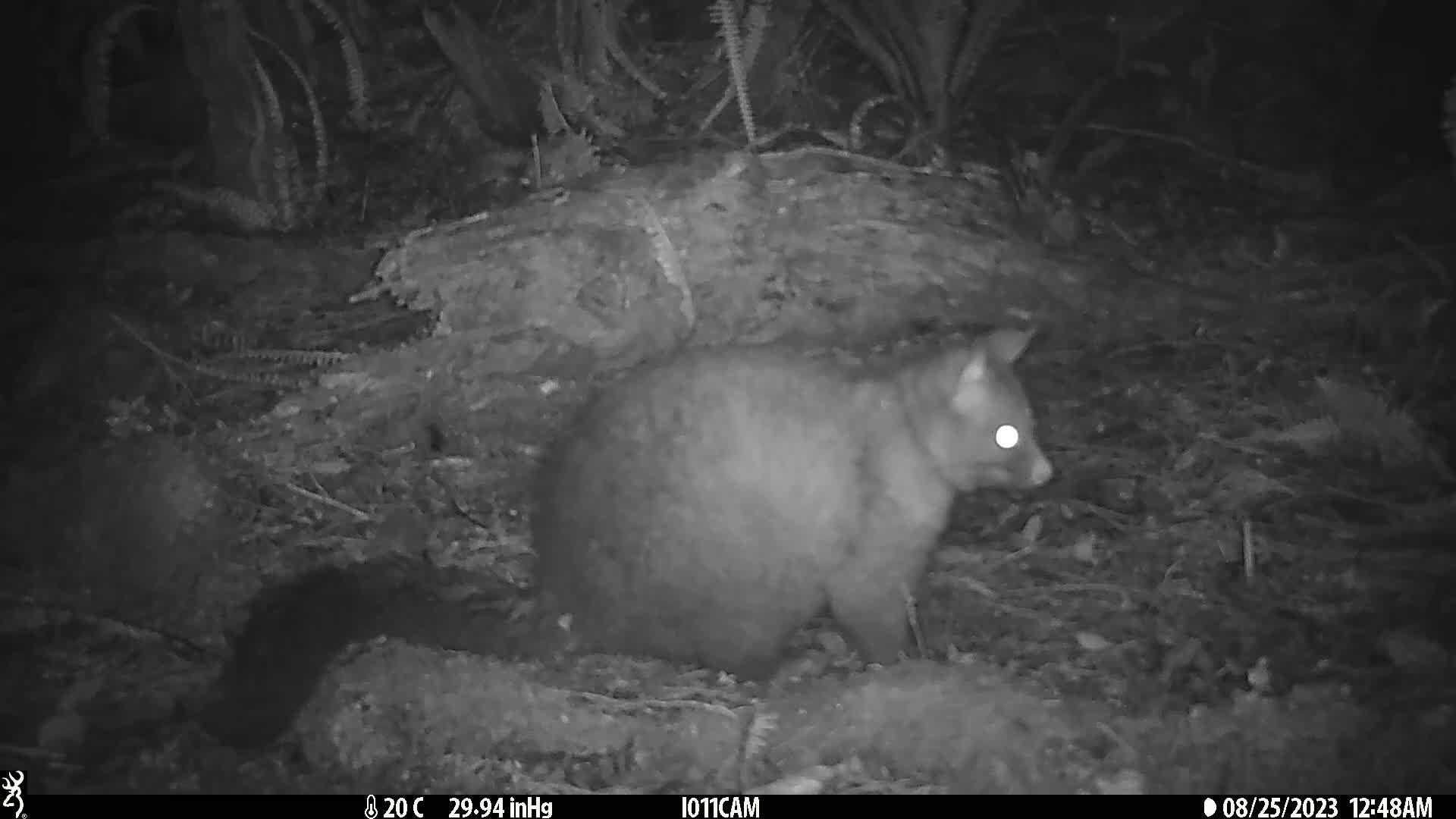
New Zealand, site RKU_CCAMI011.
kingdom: Animalia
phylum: Chordata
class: Mammalia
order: Diprotodontia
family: Phalangeridae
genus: Trichosurus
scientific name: Trichosurus vulpecula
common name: common brushtail possum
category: possum